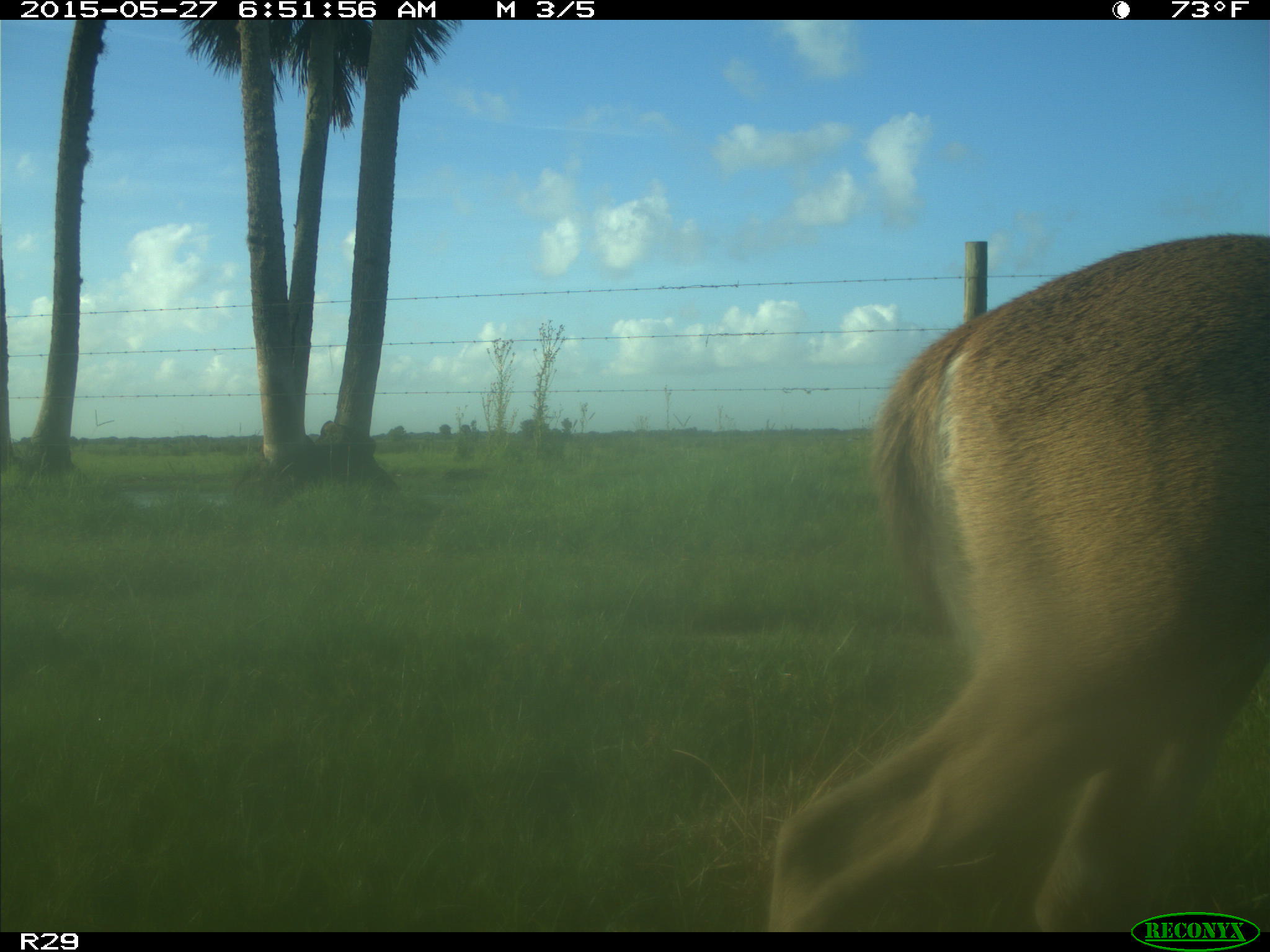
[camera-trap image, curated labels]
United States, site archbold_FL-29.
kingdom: Animalia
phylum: Chordata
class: Mammalia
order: Artiodactyla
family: Cervidae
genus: Odocoileus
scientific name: Odocoileus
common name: deer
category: unidentified deer